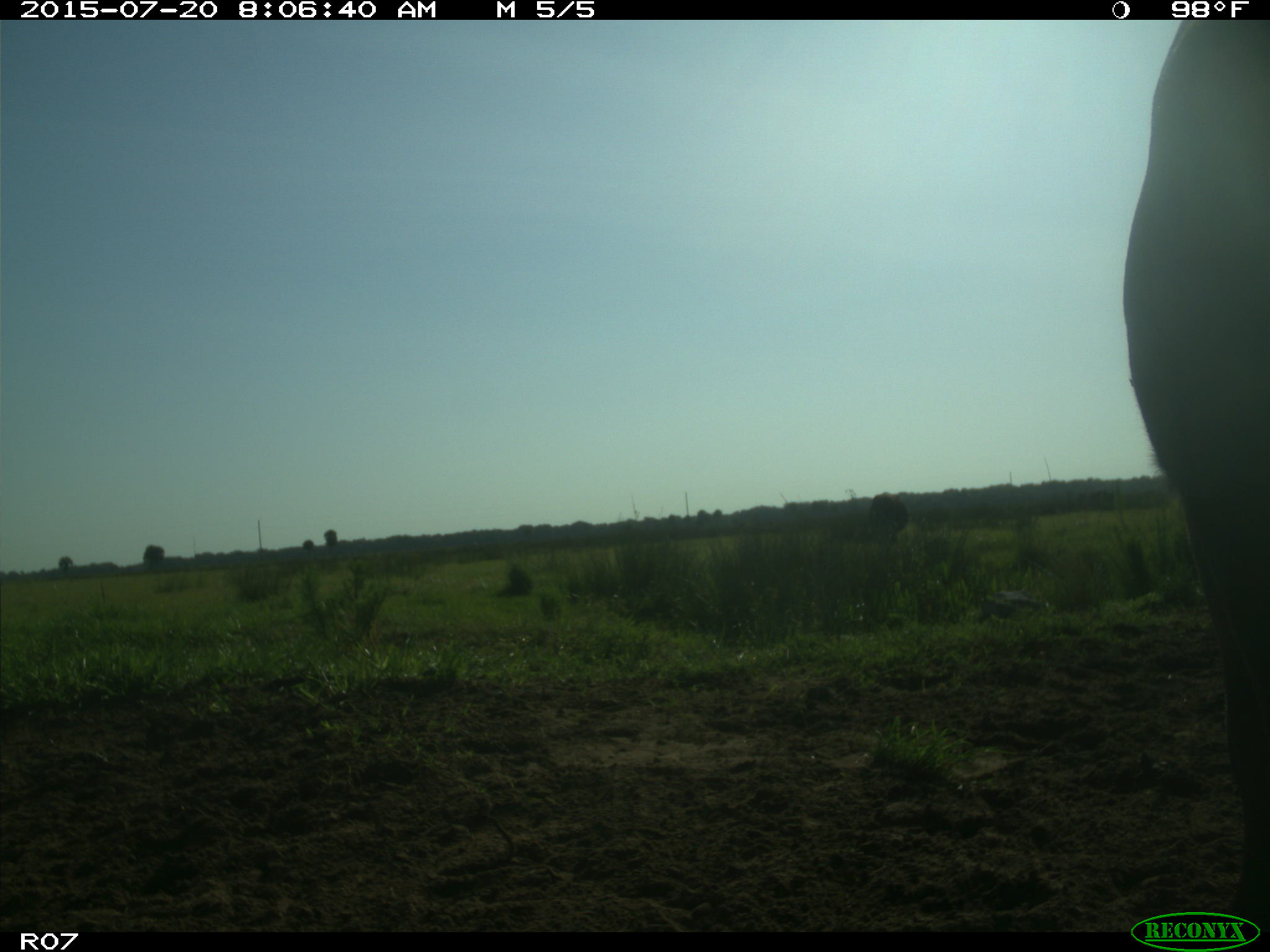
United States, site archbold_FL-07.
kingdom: Animalia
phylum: Chordata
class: Mammalia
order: Artiodactyla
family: Bovidae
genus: Bos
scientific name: Bos taurus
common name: domestic cow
Bos taurus (domestic cow).